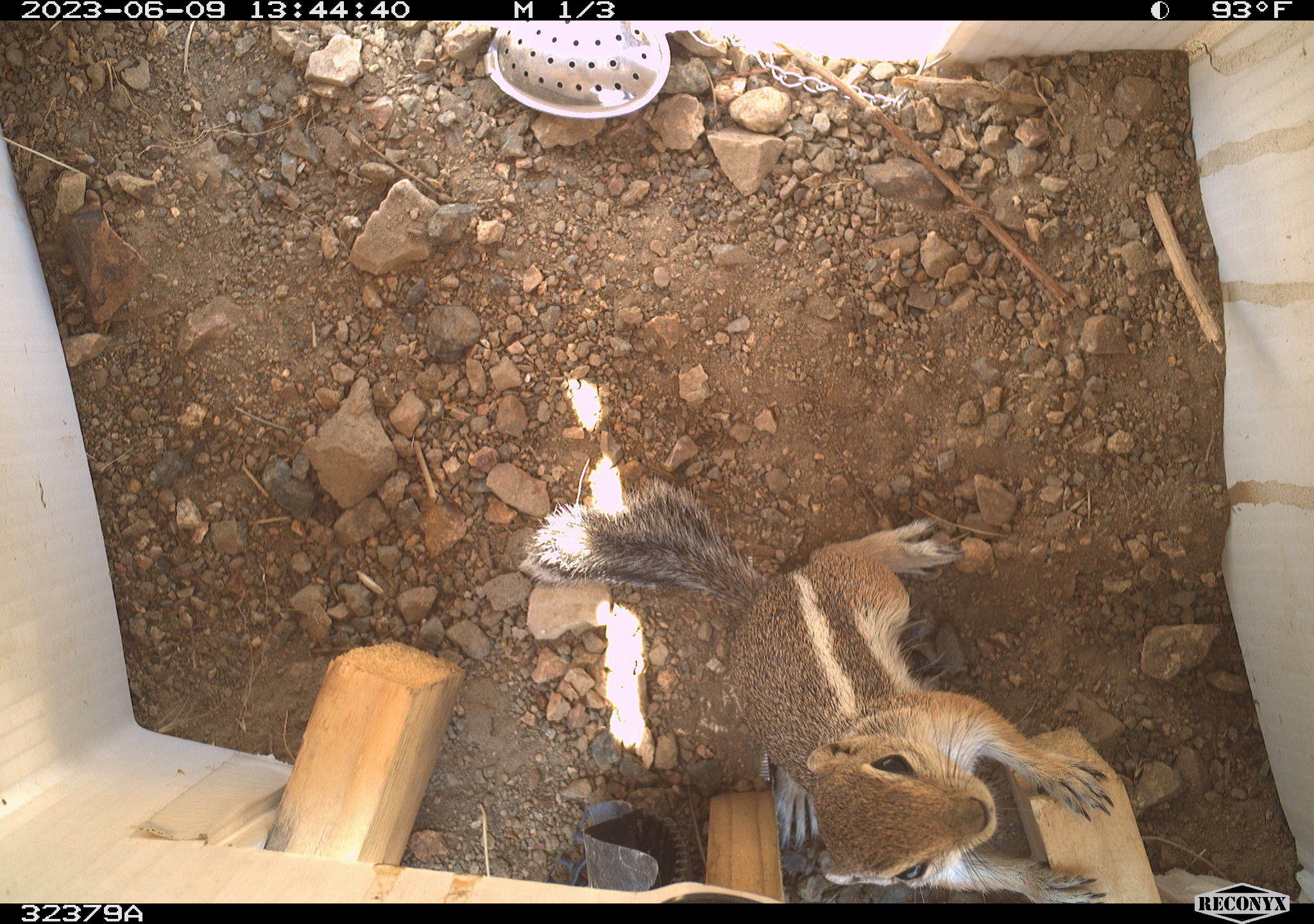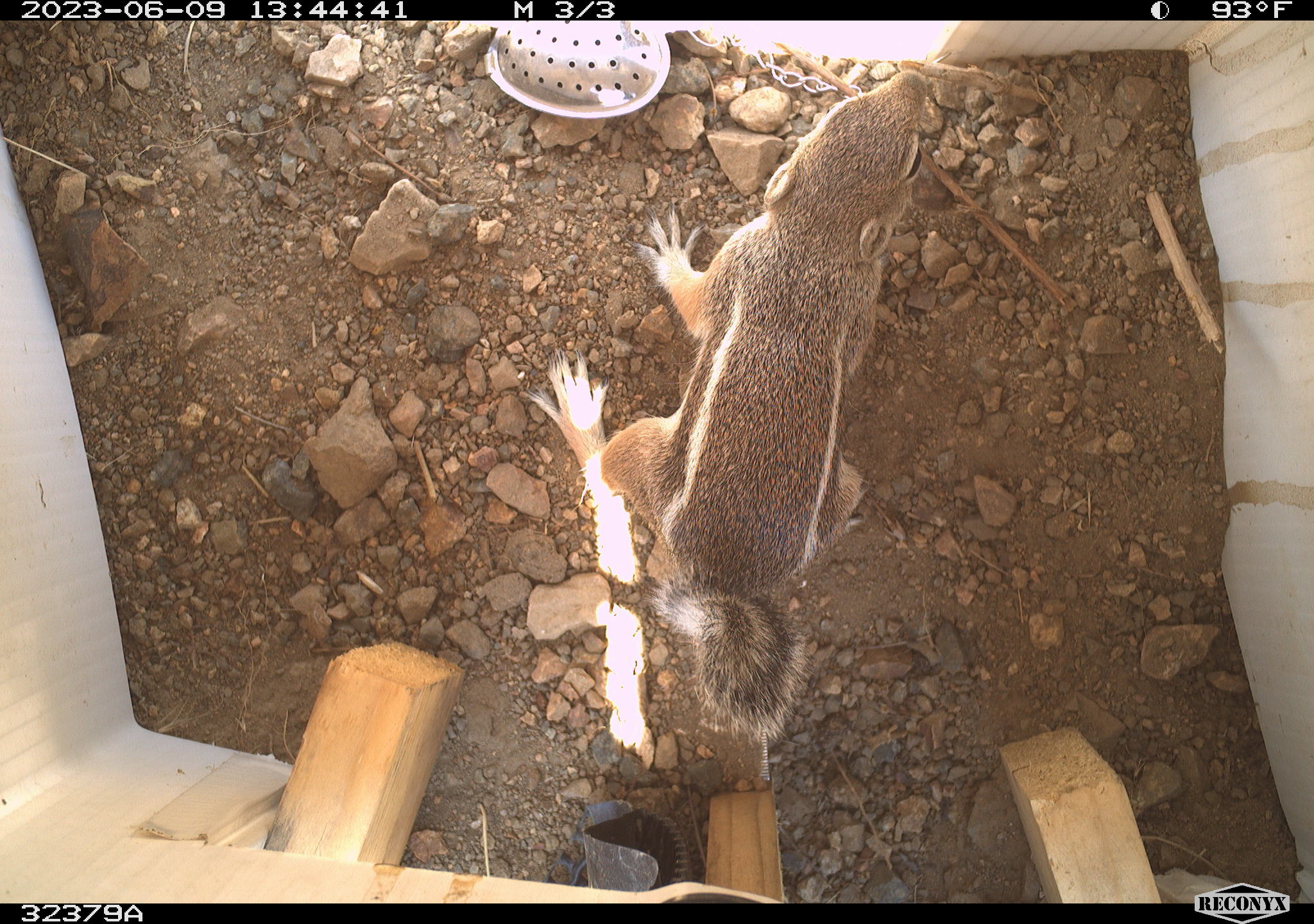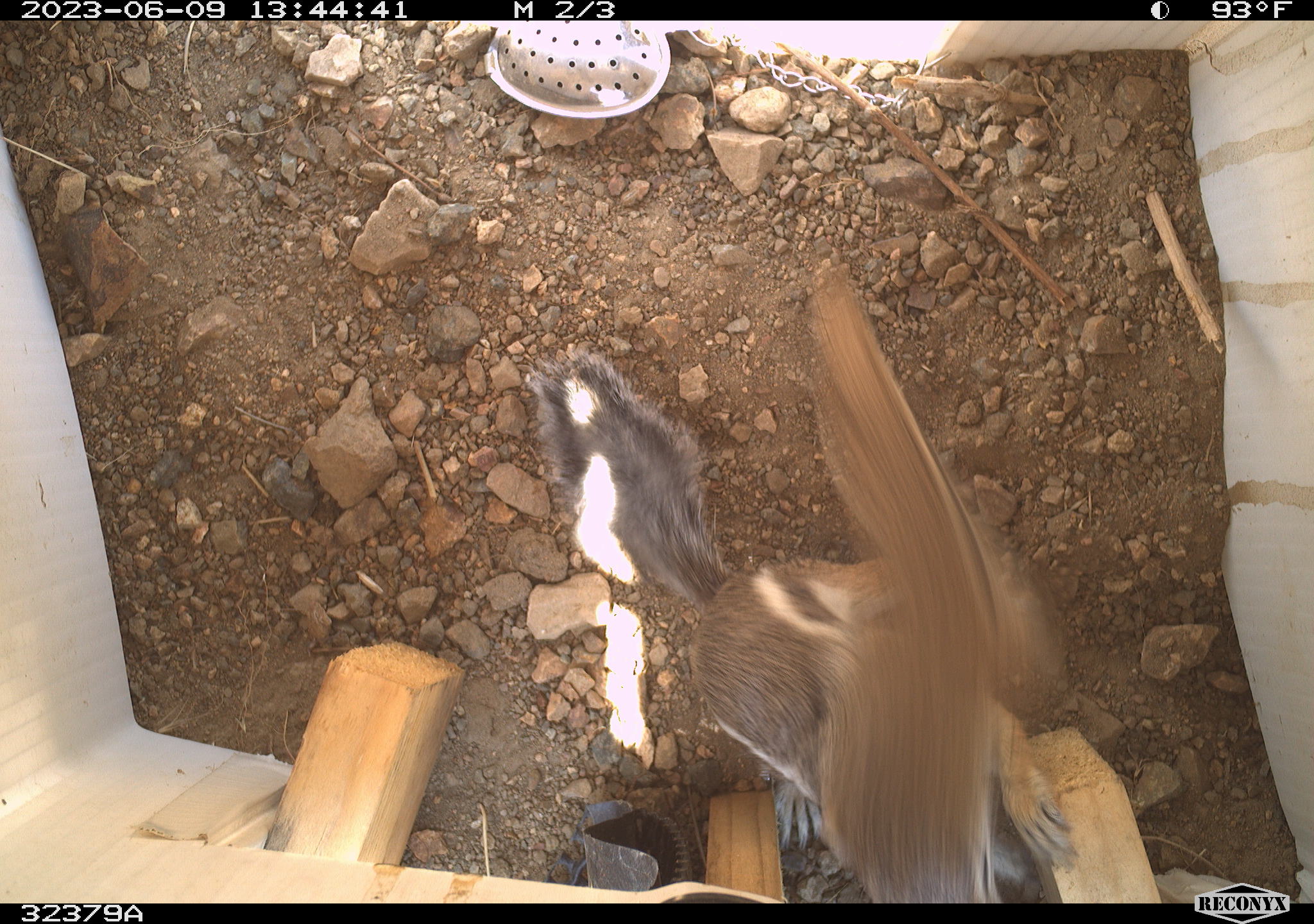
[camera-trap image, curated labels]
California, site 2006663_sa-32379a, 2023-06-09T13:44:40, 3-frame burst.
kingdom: Animalia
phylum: Chordata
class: Mammalia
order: Rodentia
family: Sciuridae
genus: Ammospermophilus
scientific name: Ammospermophilus leucurus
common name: white-tailed antelope squirrel